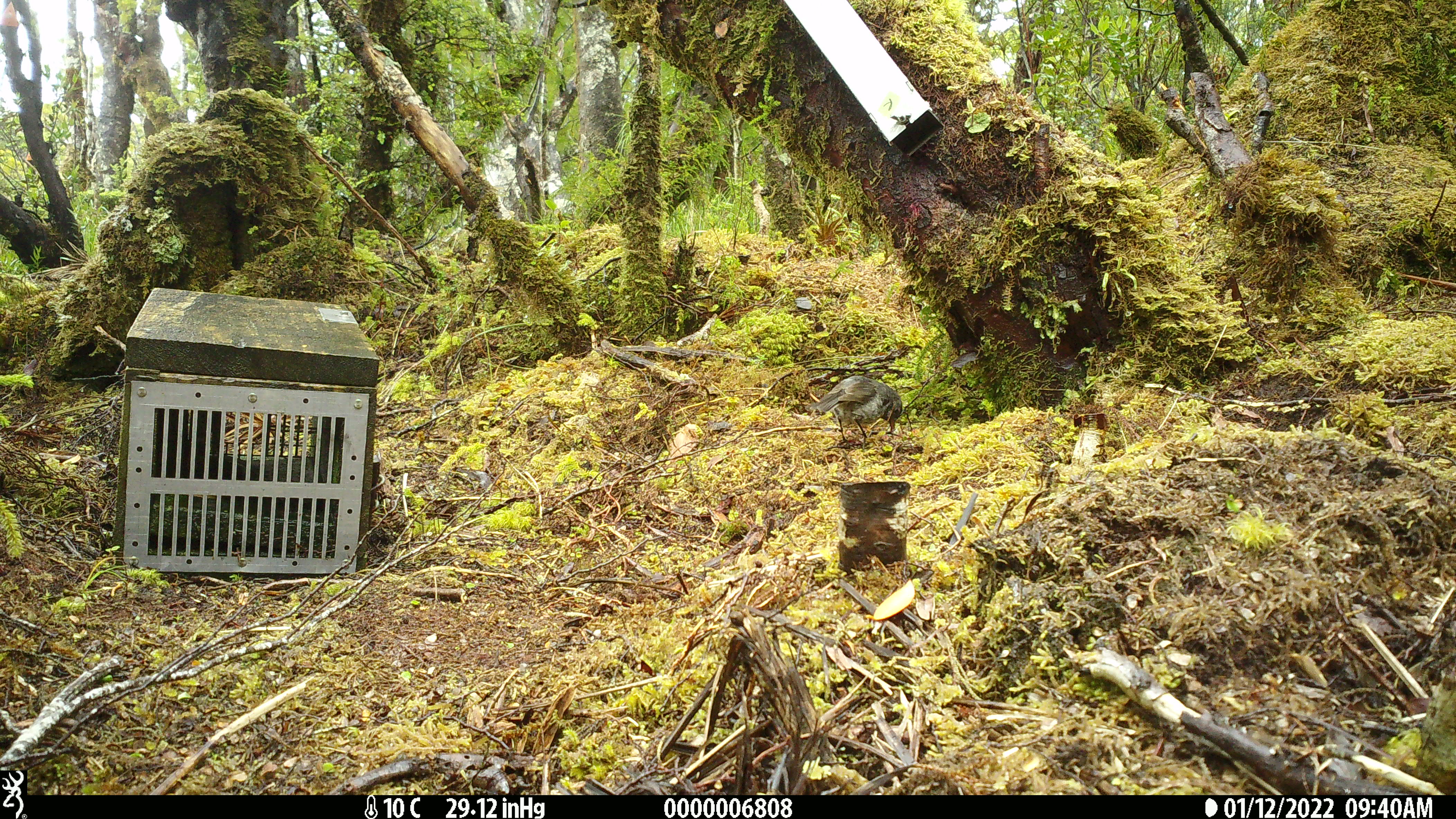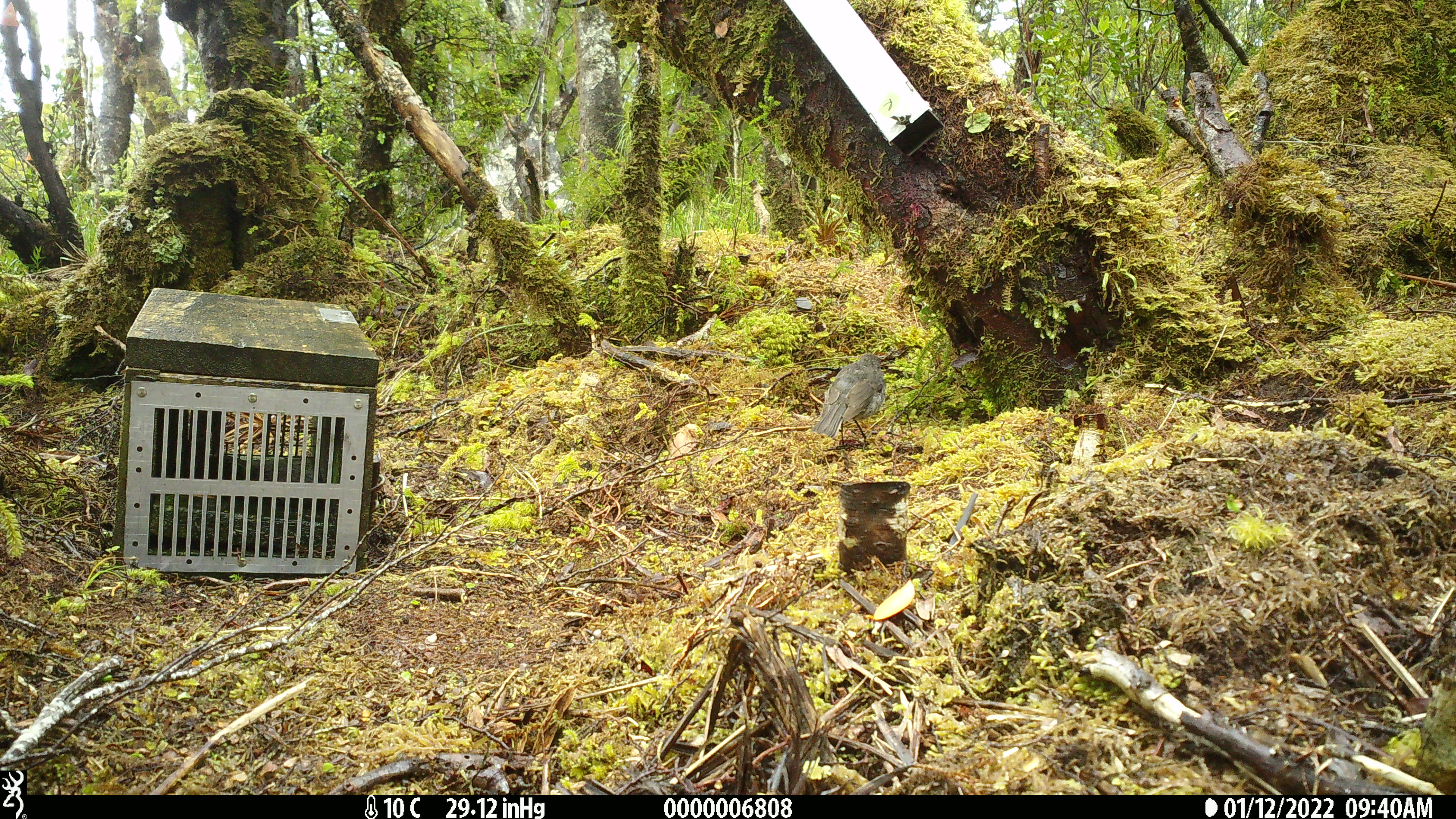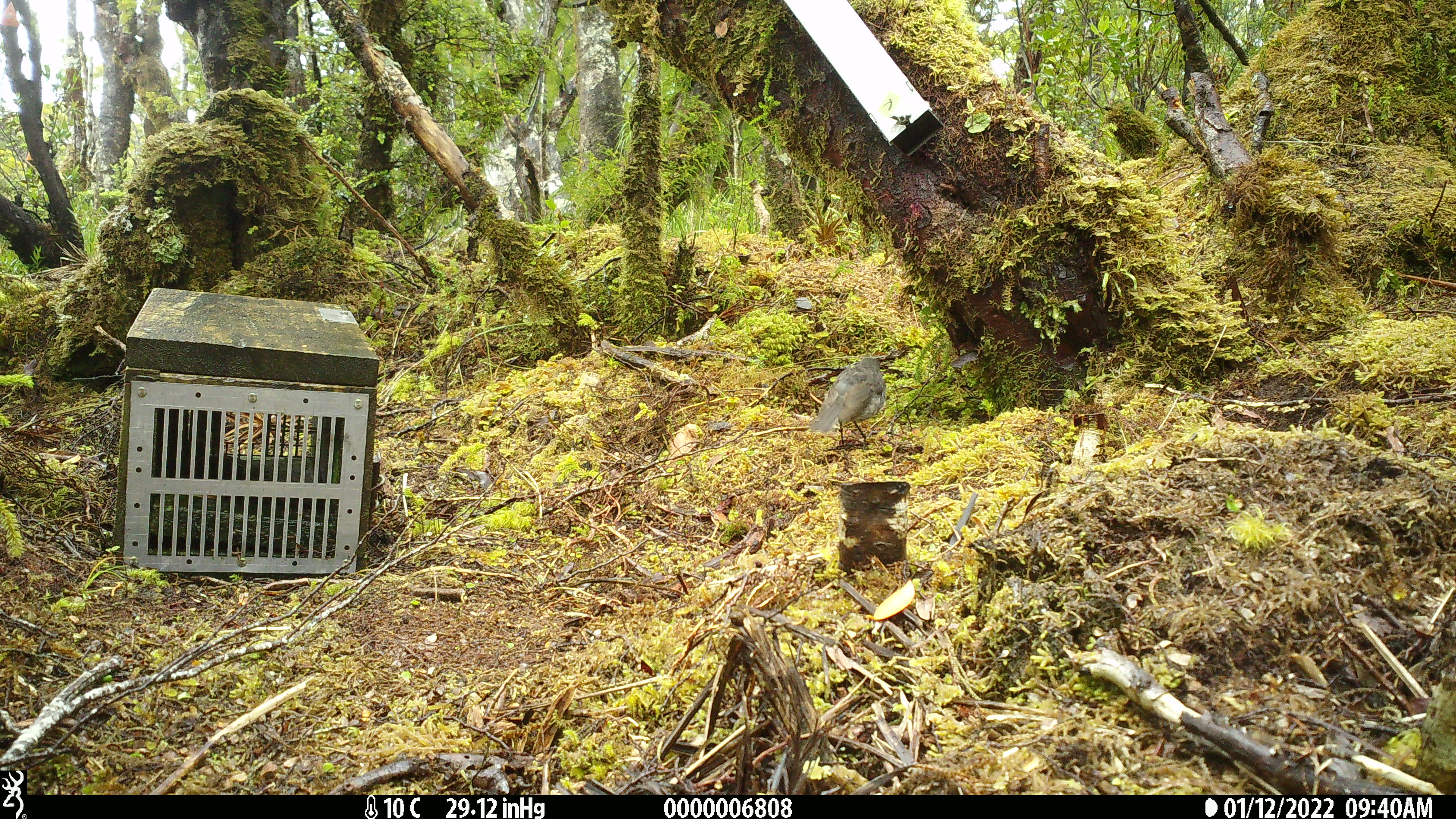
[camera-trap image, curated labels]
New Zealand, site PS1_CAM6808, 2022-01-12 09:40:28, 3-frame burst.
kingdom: Animalia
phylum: Chordata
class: Aves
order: Passeriformes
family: Petroicidae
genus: Petroica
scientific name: Petroica australis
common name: new zealand robin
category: robin